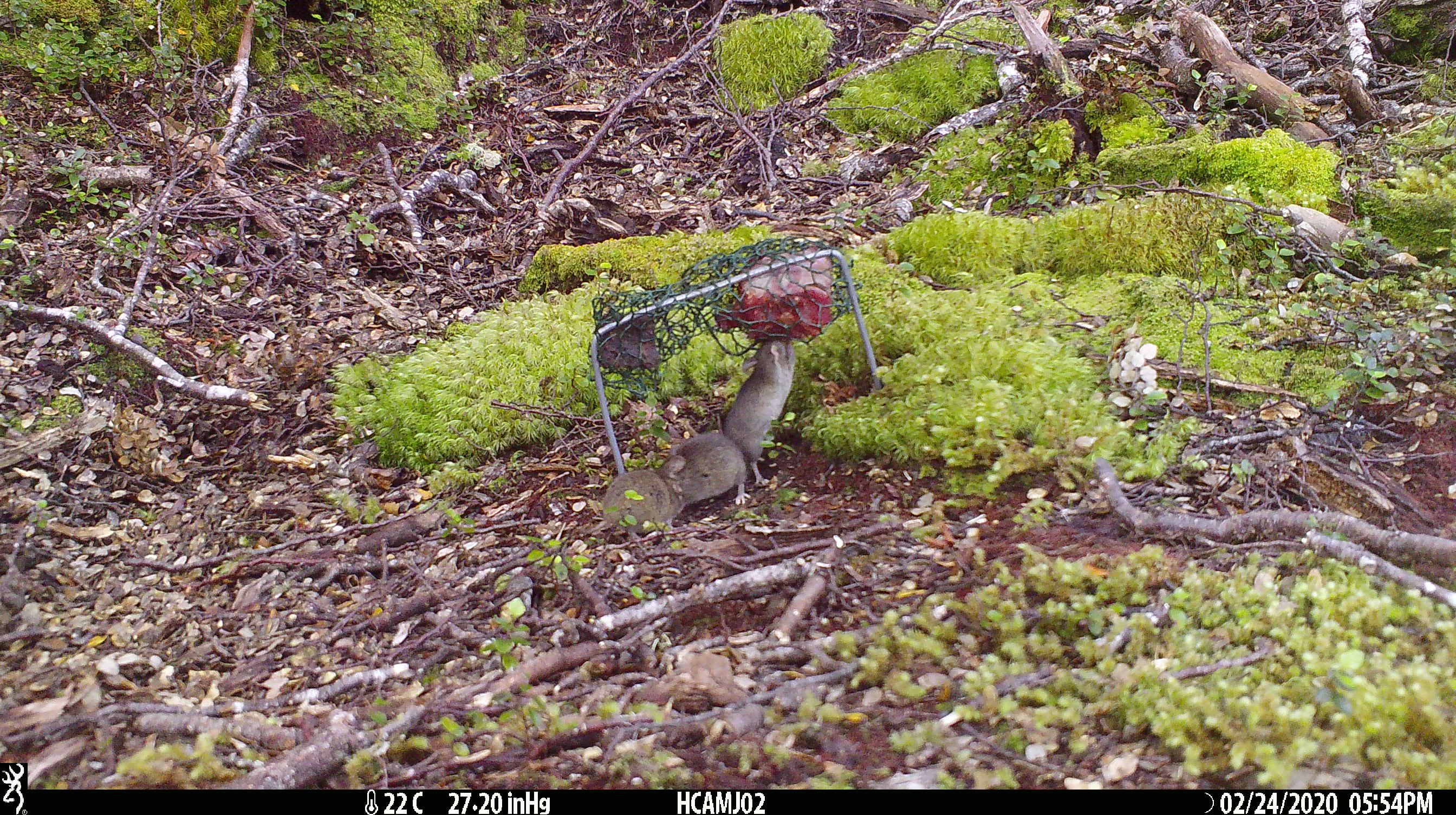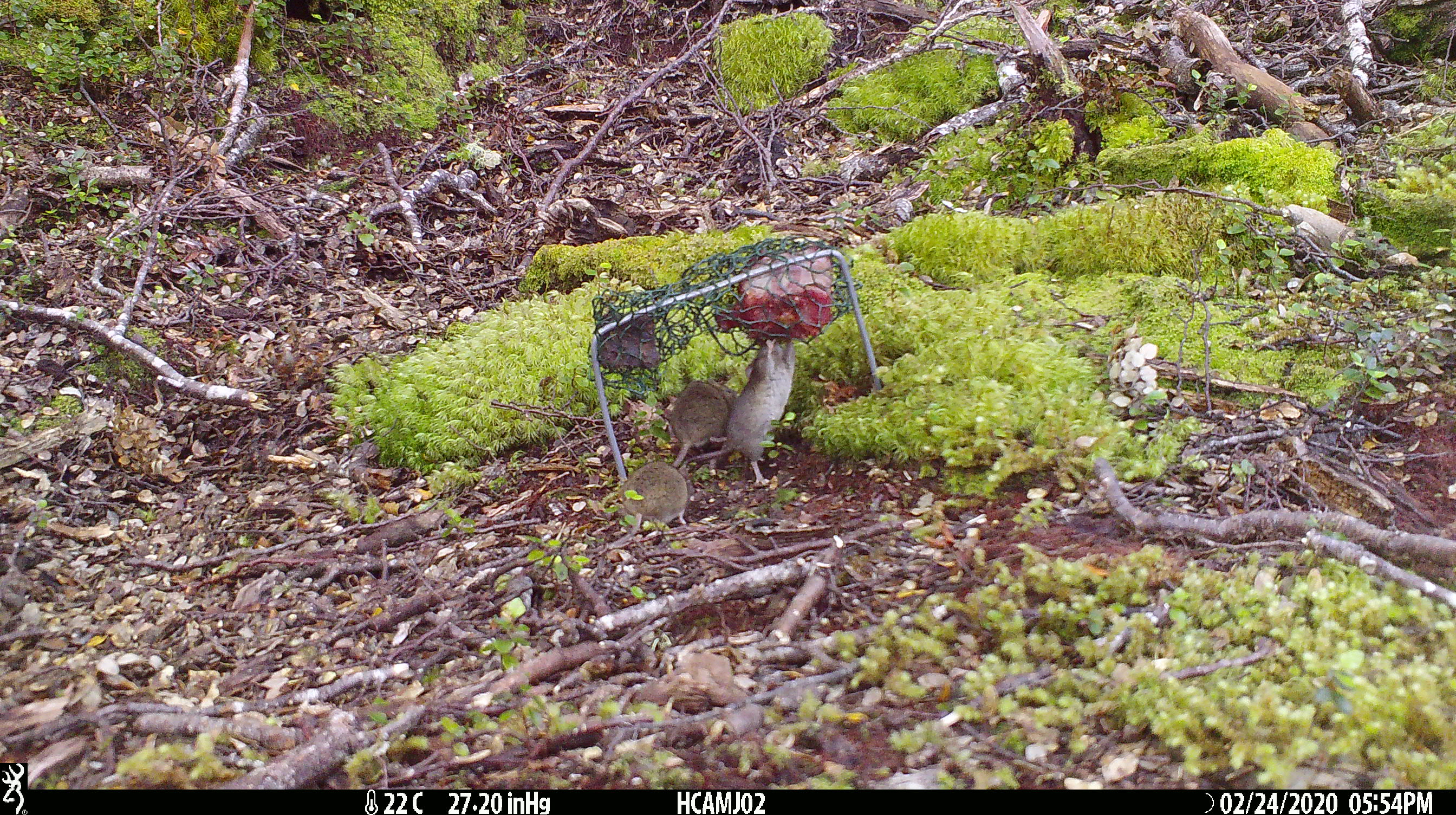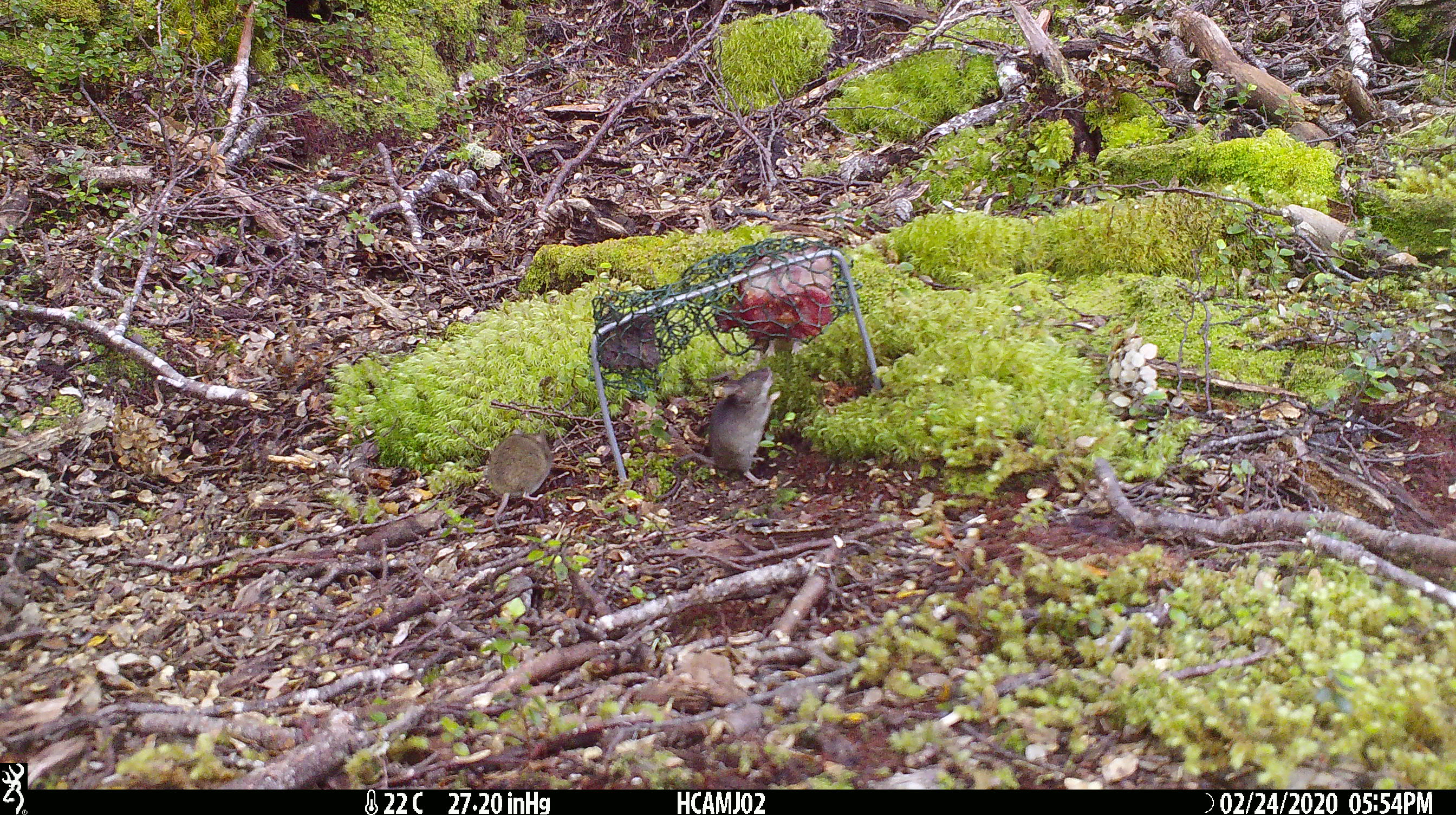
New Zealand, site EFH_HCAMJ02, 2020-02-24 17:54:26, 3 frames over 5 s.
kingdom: Animalia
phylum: Chordata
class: Mammalia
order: Rodentia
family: Muridae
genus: Mus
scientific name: Mus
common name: mouse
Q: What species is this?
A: Mouse (Mus).